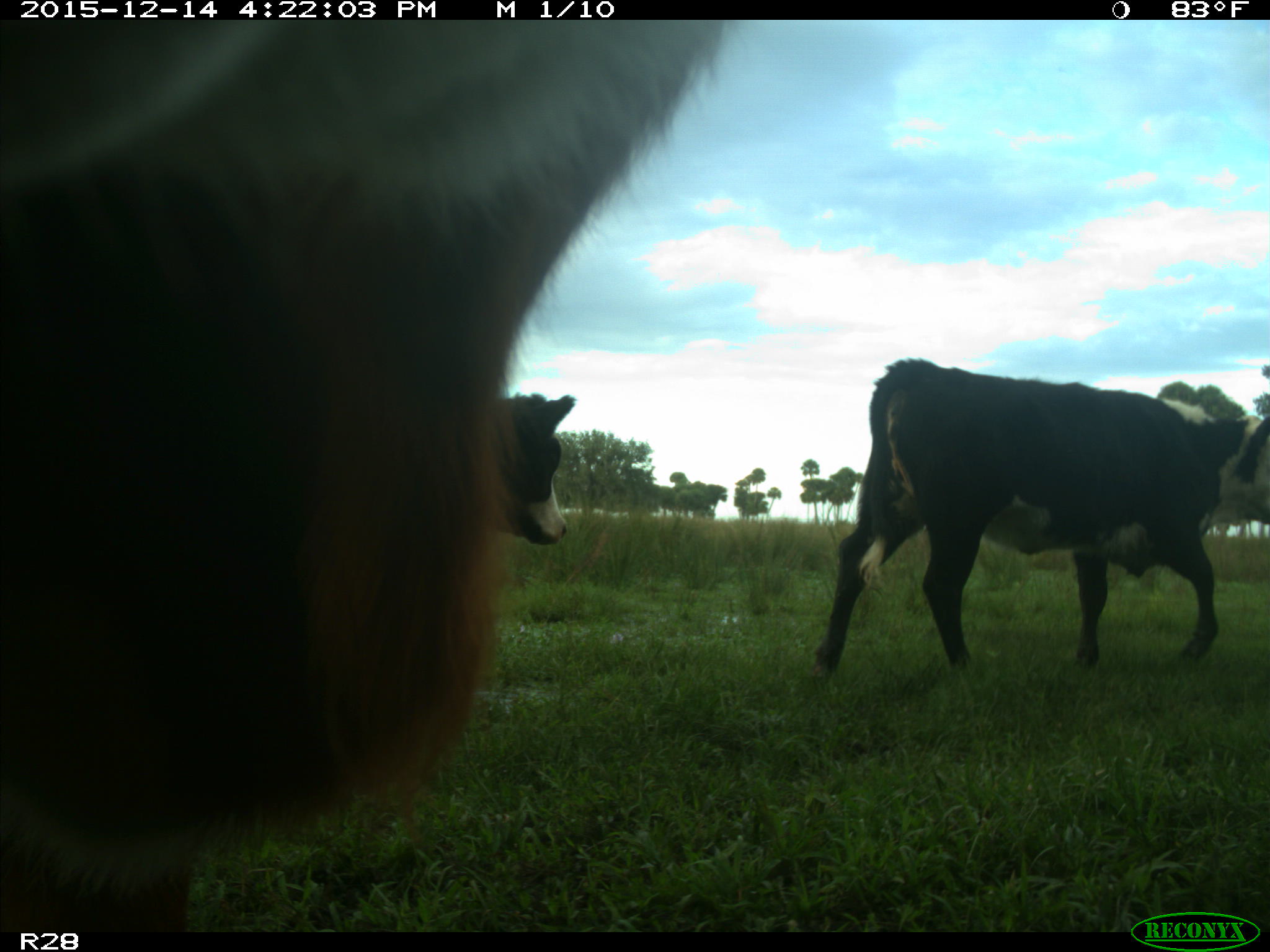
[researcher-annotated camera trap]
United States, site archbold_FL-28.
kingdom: Animalia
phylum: Chordata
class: Mammalia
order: Artiodactyla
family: Bovidae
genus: Bos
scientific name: Bos taurus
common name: domestic cow